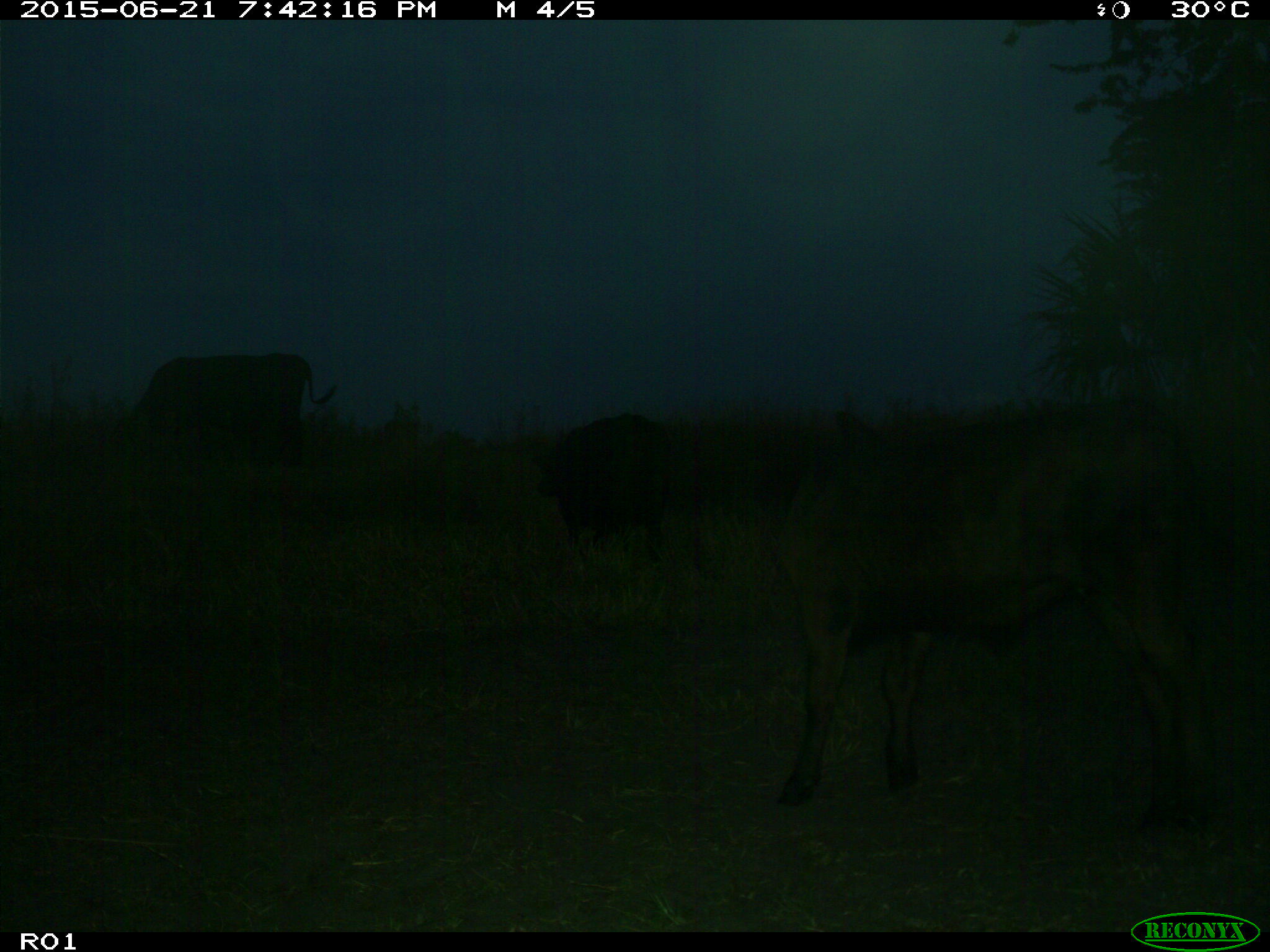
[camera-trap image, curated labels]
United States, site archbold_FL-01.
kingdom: Animalia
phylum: Chordata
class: Mammalia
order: Artiodactyla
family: Bovidae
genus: Bos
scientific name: Bos taurus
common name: domestic cow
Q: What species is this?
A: Bos taurus (domestic cow).